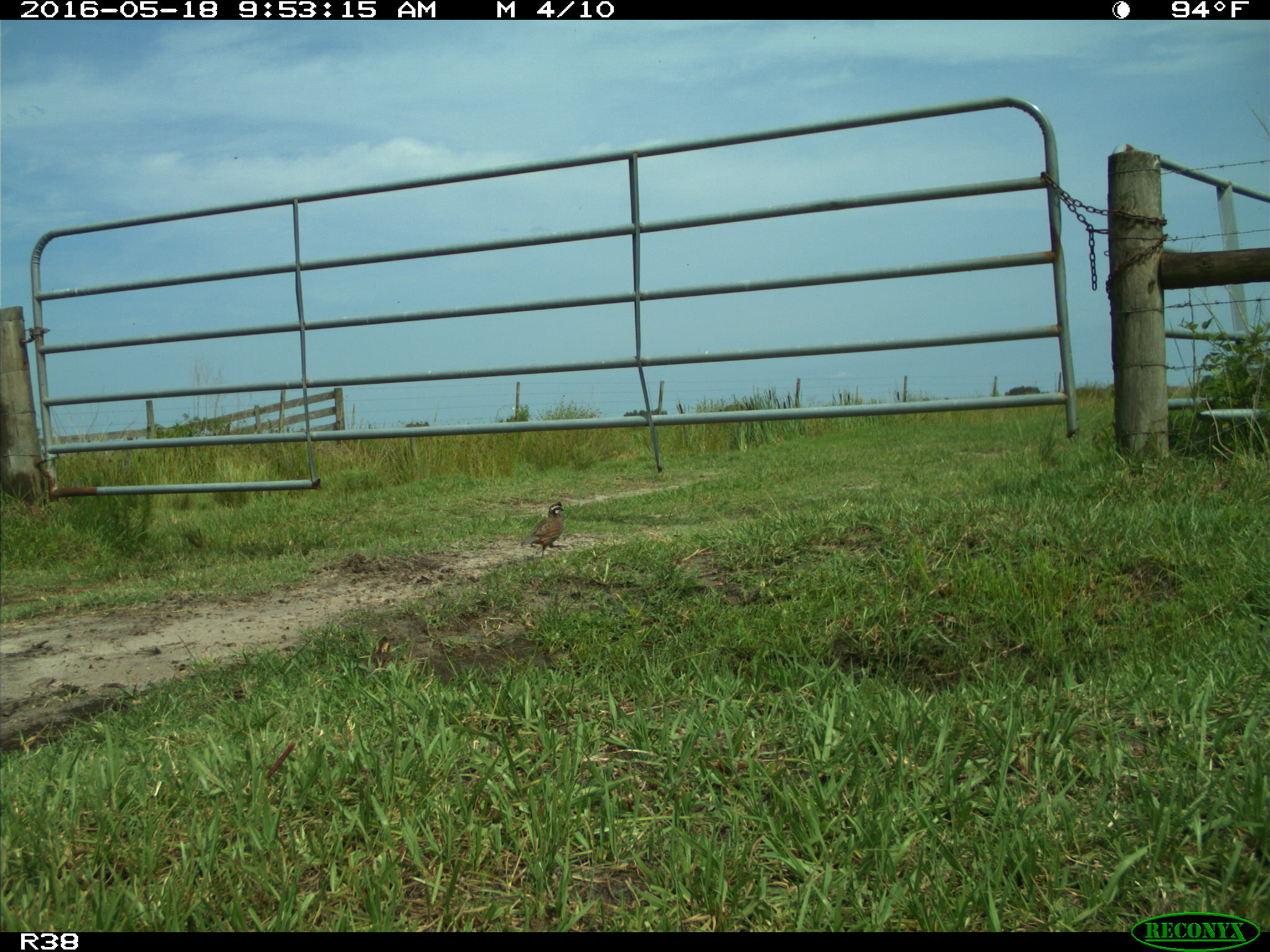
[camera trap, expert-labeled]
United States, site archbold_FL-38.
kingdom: Animalia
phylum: Chordata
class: Aves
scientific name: Aves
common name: birds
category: unidentified bird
Unidentified bird (birds) (Aves).